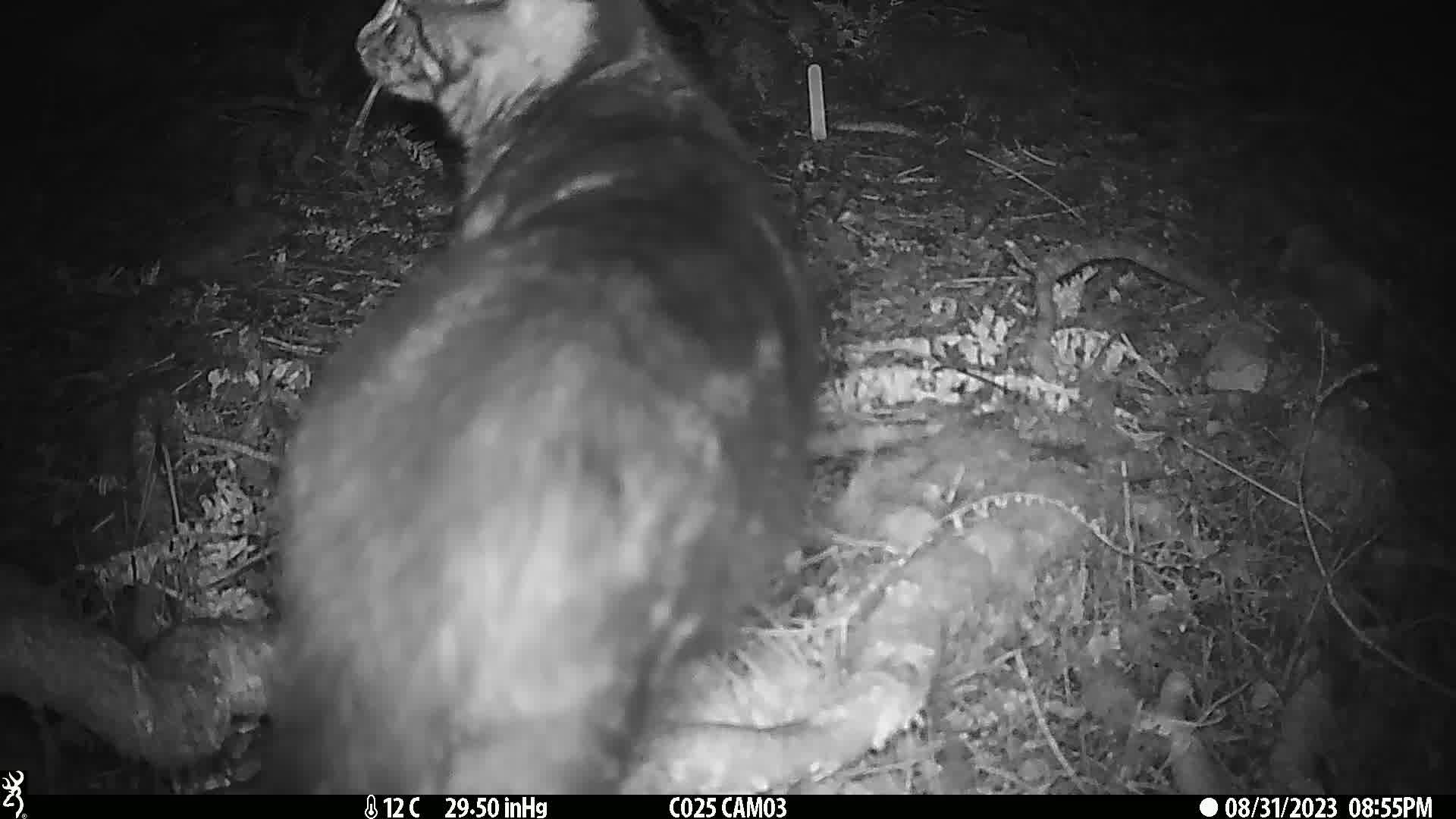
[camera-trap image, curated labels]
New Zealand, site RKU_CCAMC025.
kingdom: Animalia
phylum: Chordata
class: Mammalia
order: Carnivora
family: Felidae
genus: Felis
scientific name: Felis catus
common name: domestic cat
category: cat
Cat (domestic cat) (Felis catus).